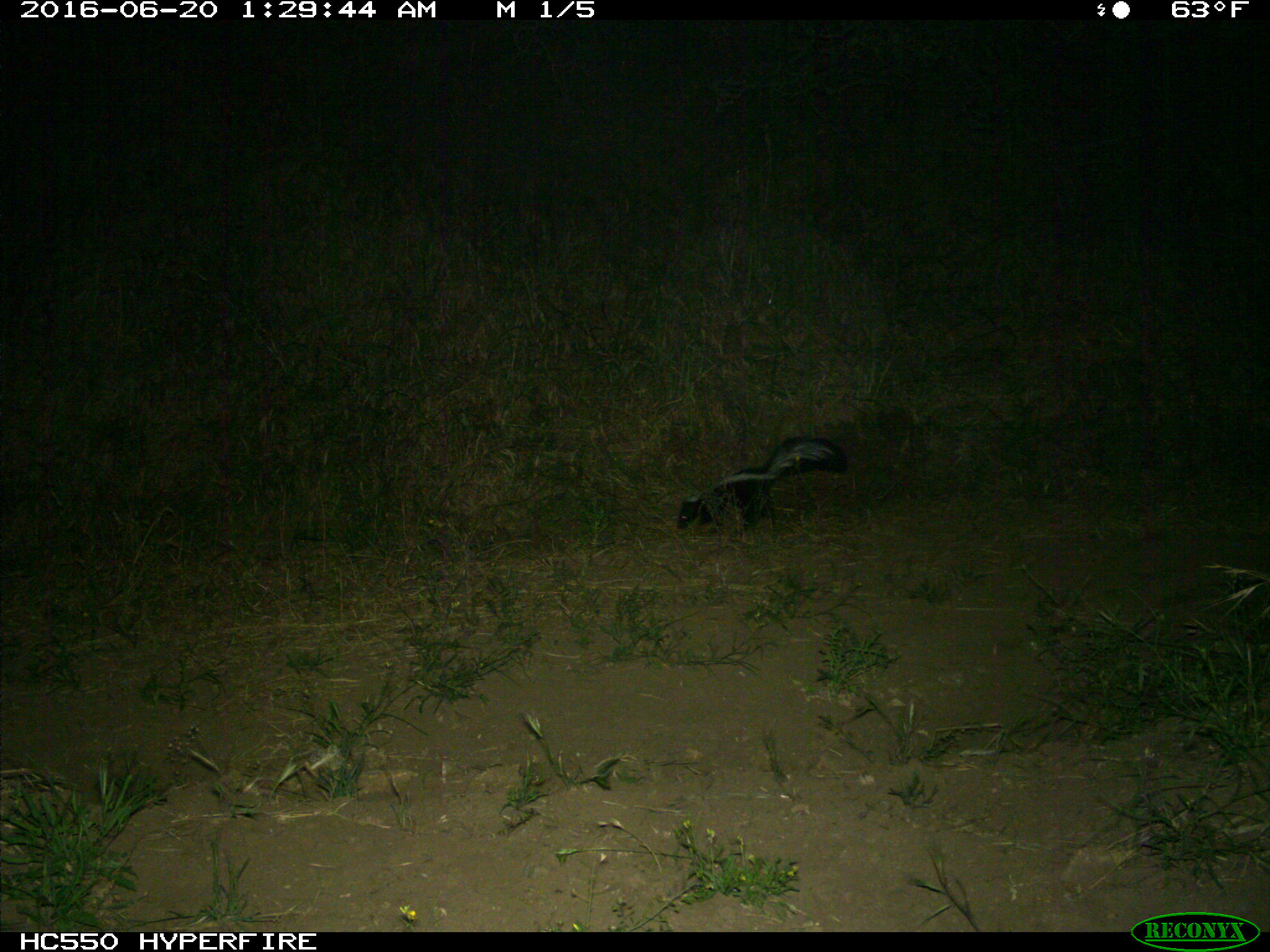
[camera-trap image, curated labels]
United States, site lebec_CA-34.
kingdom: Animalia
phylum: Chordata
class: Mammalia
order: Carnivora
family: Mephitidae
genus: Mephitis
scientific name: Mephitis mephitis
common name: striped skunk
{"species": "Mephitis mephitis (striped skunk)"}